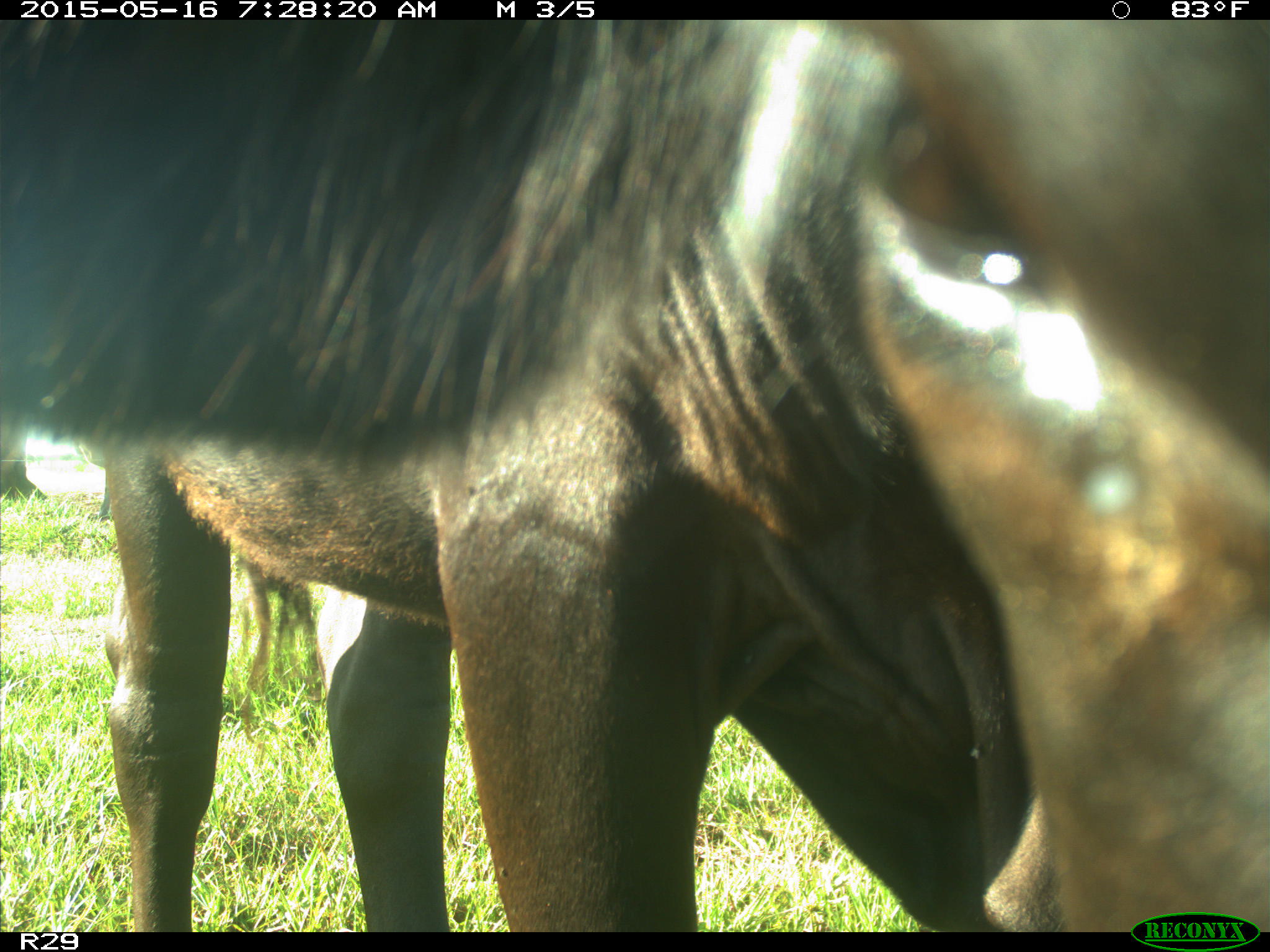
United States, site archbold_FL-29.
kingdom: Animalia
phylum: Chordata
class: Mammalia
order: Artiodactyla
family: Bovidae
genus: Bos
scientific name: Bos taurus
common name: domestic cow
Bos taurus (domestic cow).